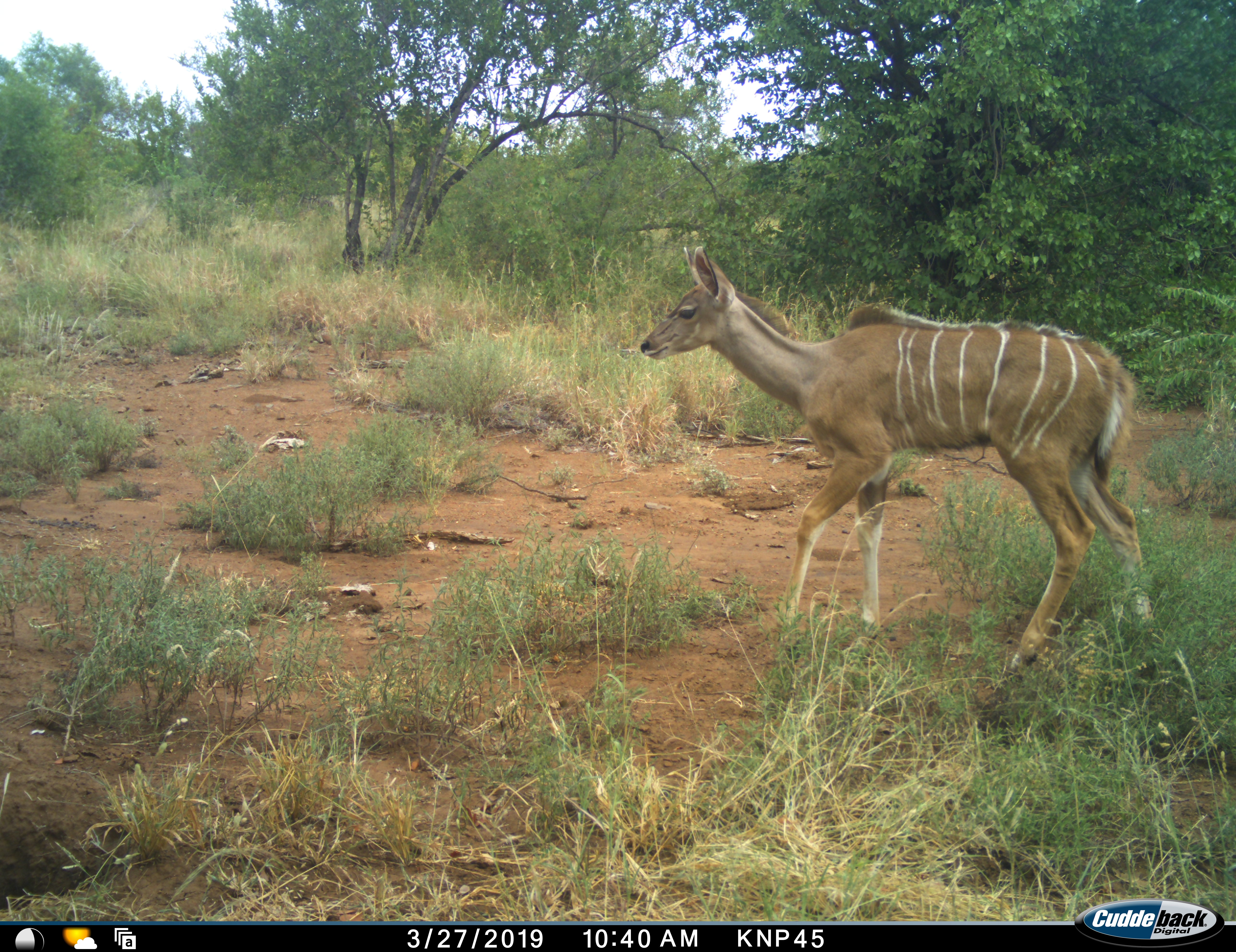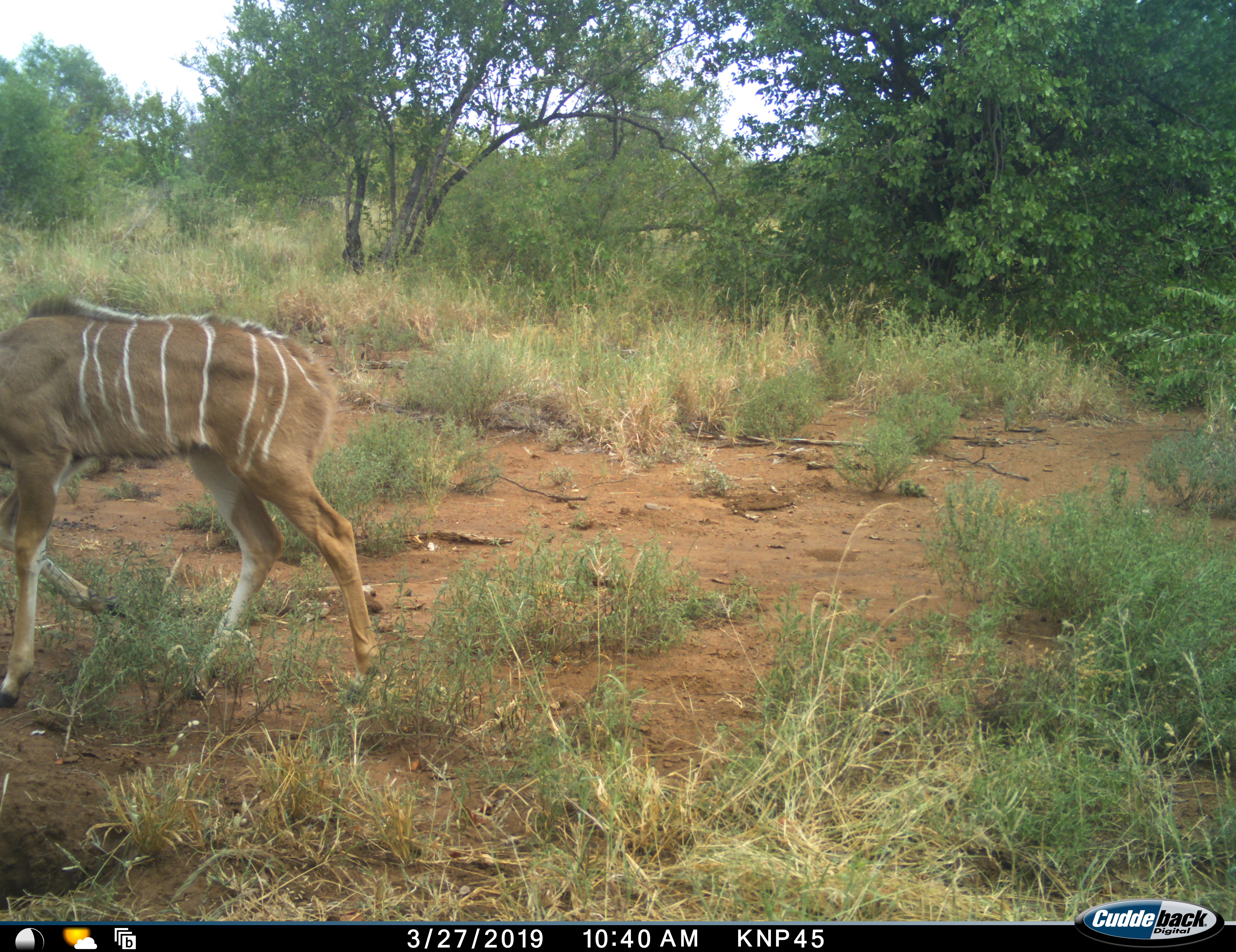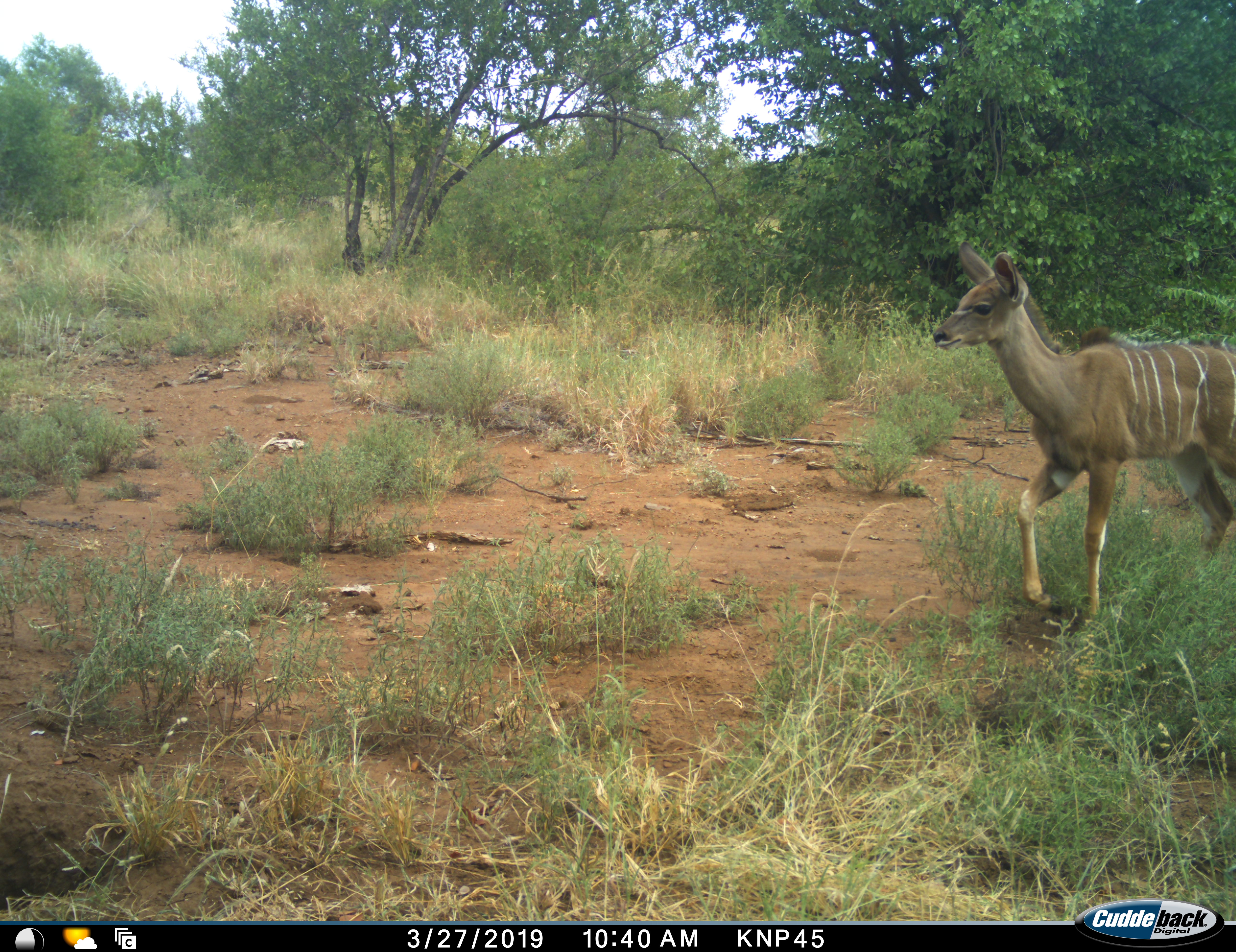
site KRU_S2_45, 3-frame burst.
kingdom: Animalia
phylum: Chordata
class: Mammalia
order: Artiodactyla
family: Bovidae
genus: Tragelaphus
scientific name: Tragelaphus angasii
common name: nyala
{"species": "nyala (Tragelaphus angasii)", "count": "2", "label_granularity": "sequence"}